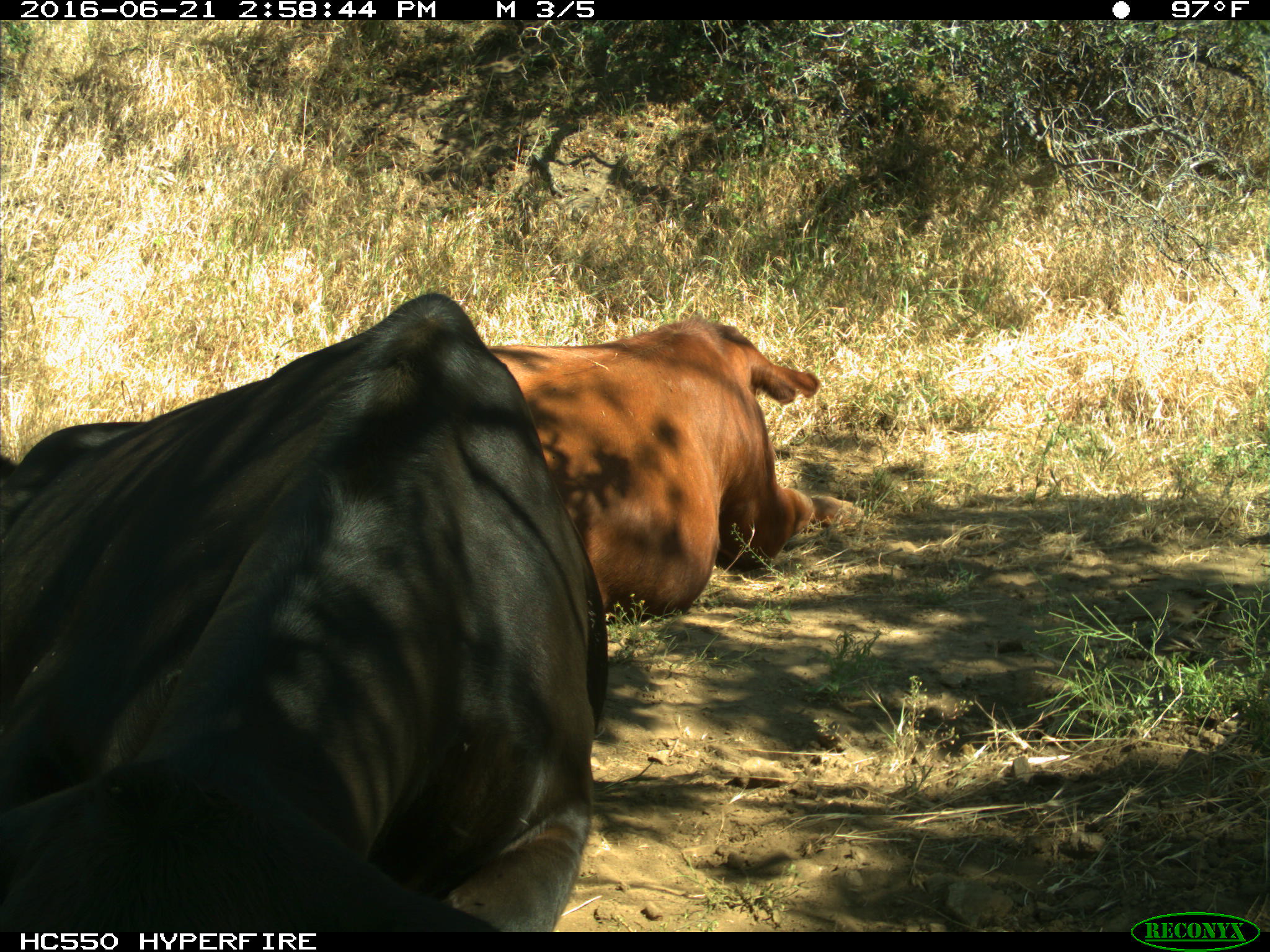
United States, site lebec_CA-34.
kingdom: Animalia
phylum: Chordata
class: Mammalia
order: Artiodactyla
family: Bovidae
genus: Bos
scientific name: Bos taurus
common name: domestic cow